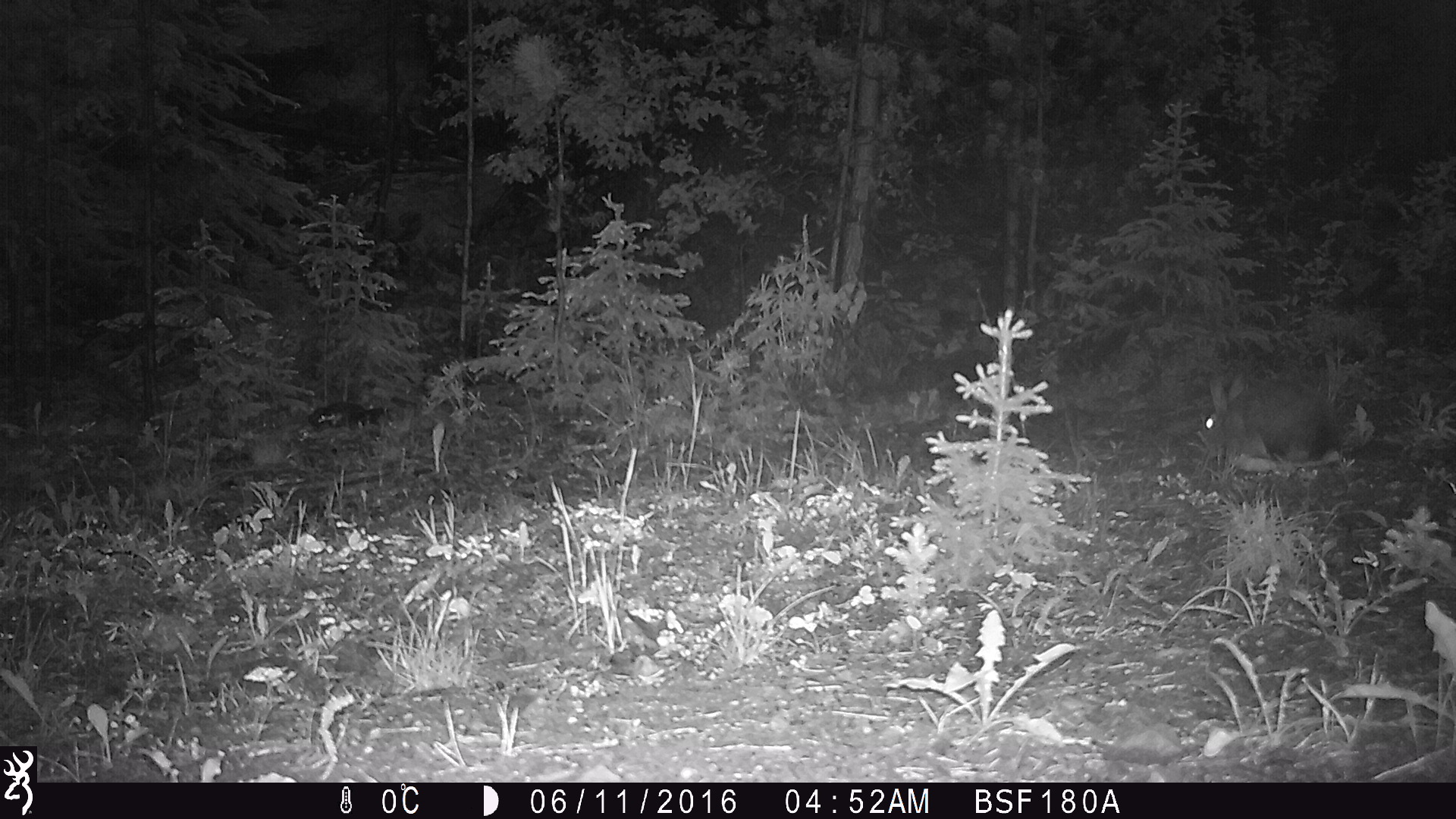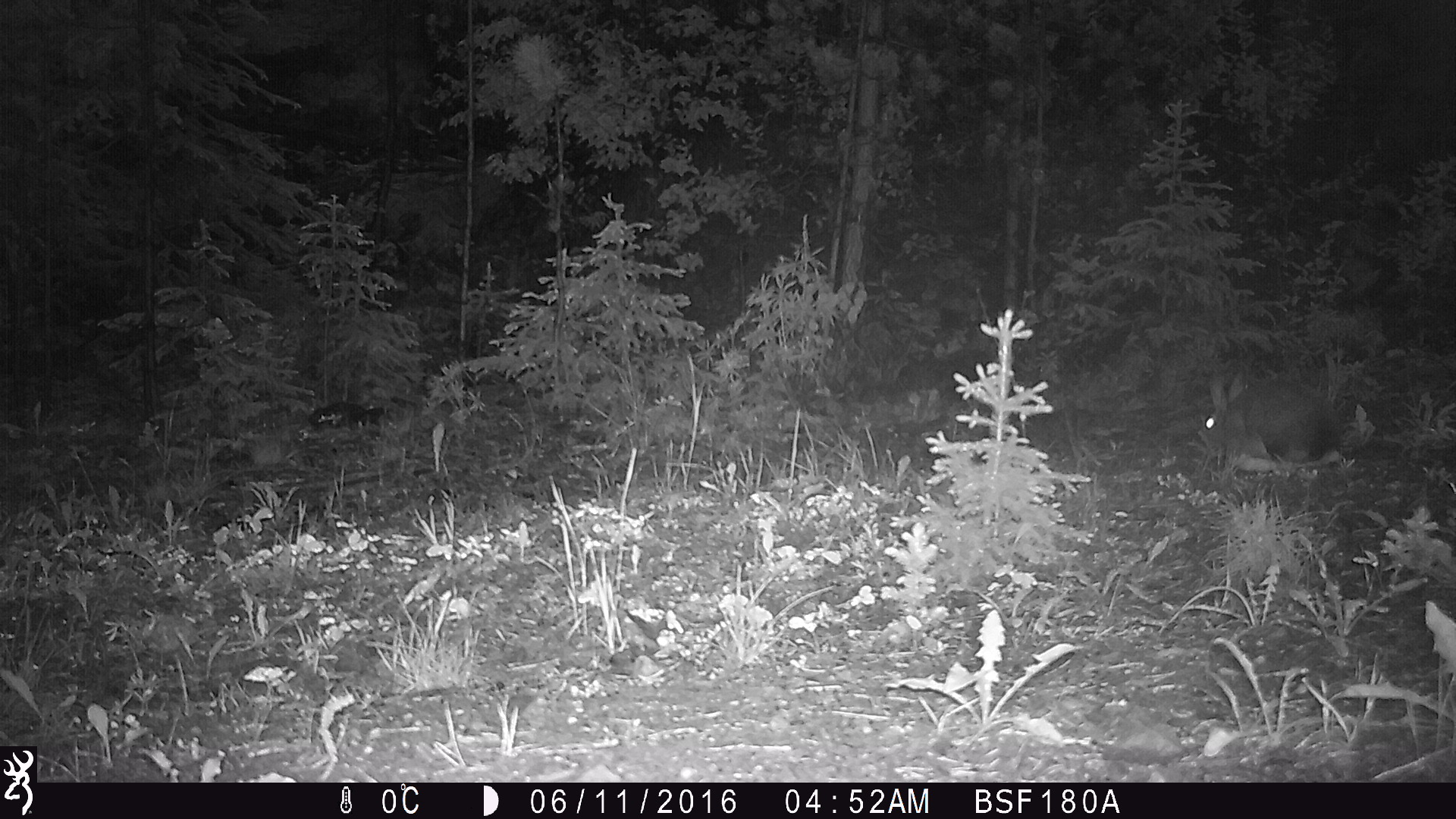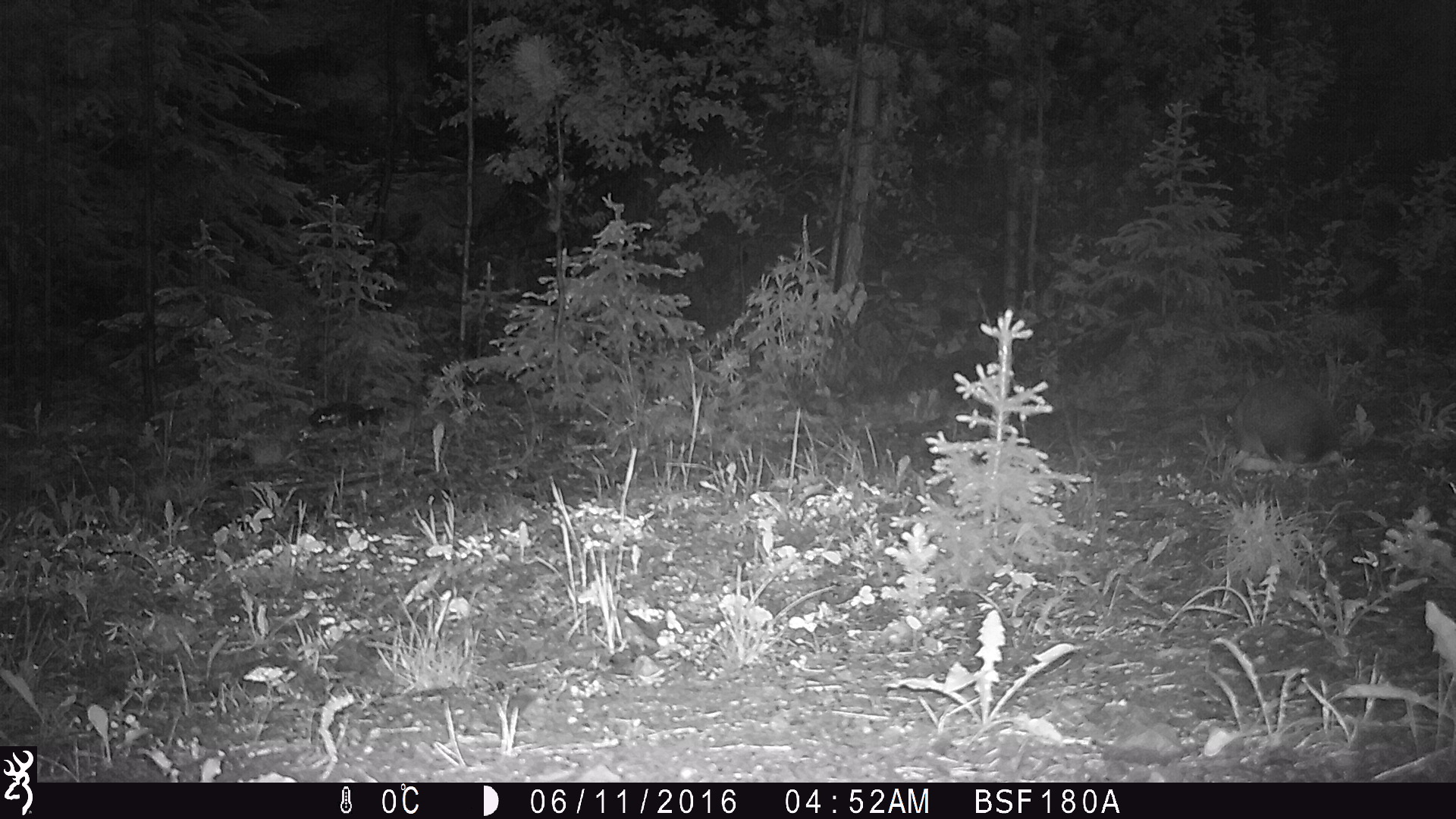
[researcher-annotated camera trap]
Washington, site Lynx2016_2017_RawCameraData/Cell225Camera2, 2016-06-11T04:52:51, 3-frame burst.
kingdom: Animalia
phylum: Chordata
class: Mammalia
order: Lagomorpha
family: Leporidae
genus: Lepus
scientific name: Lepus americanus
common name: snowshoe hare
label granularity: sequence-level